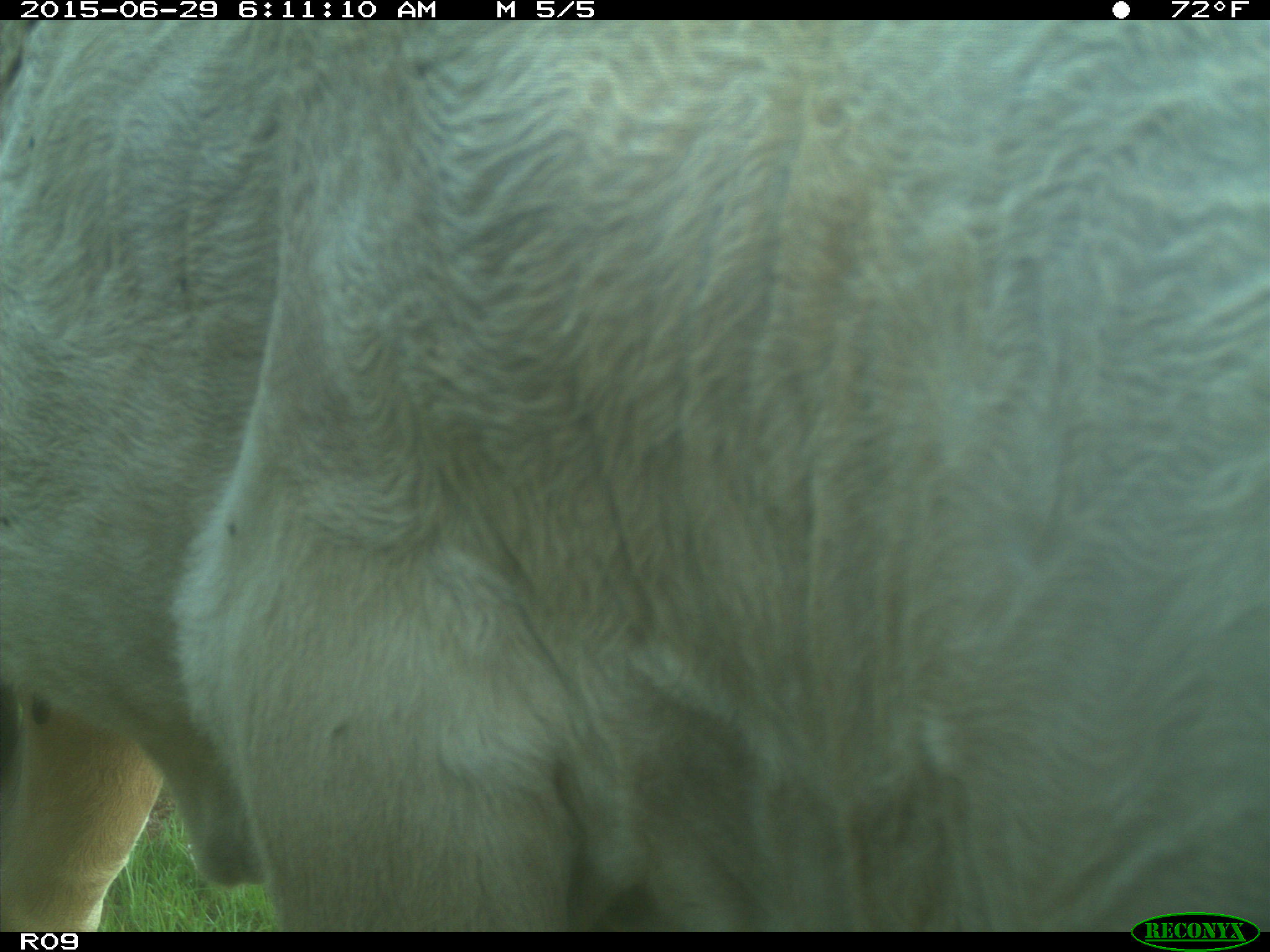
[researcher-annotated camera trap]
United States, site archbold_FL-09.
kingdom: Animalia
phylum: Chordata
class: Mammalia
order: Artiodactyla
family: Bovidae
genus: Bos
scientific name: Bos taurus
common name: domestic cow